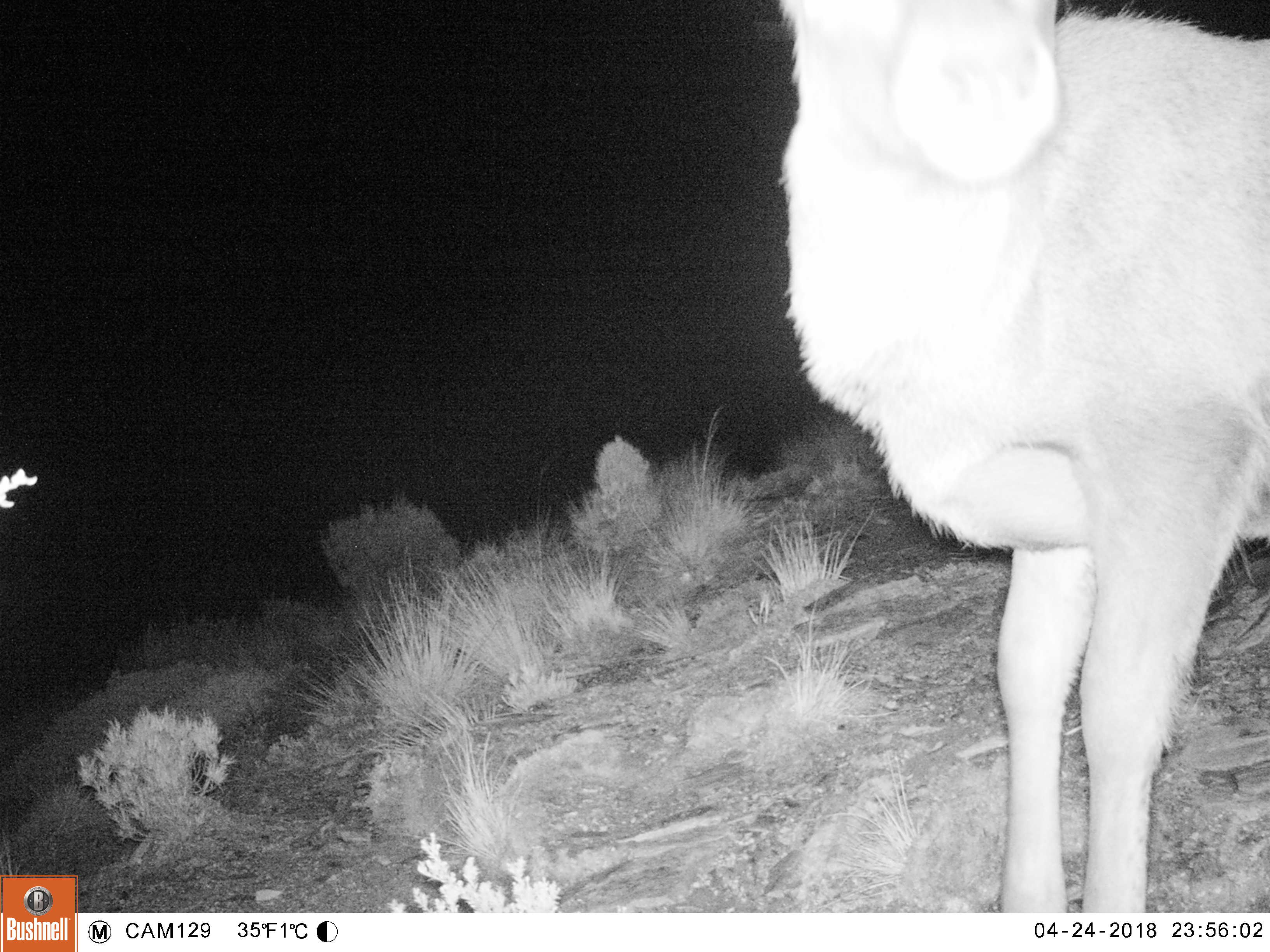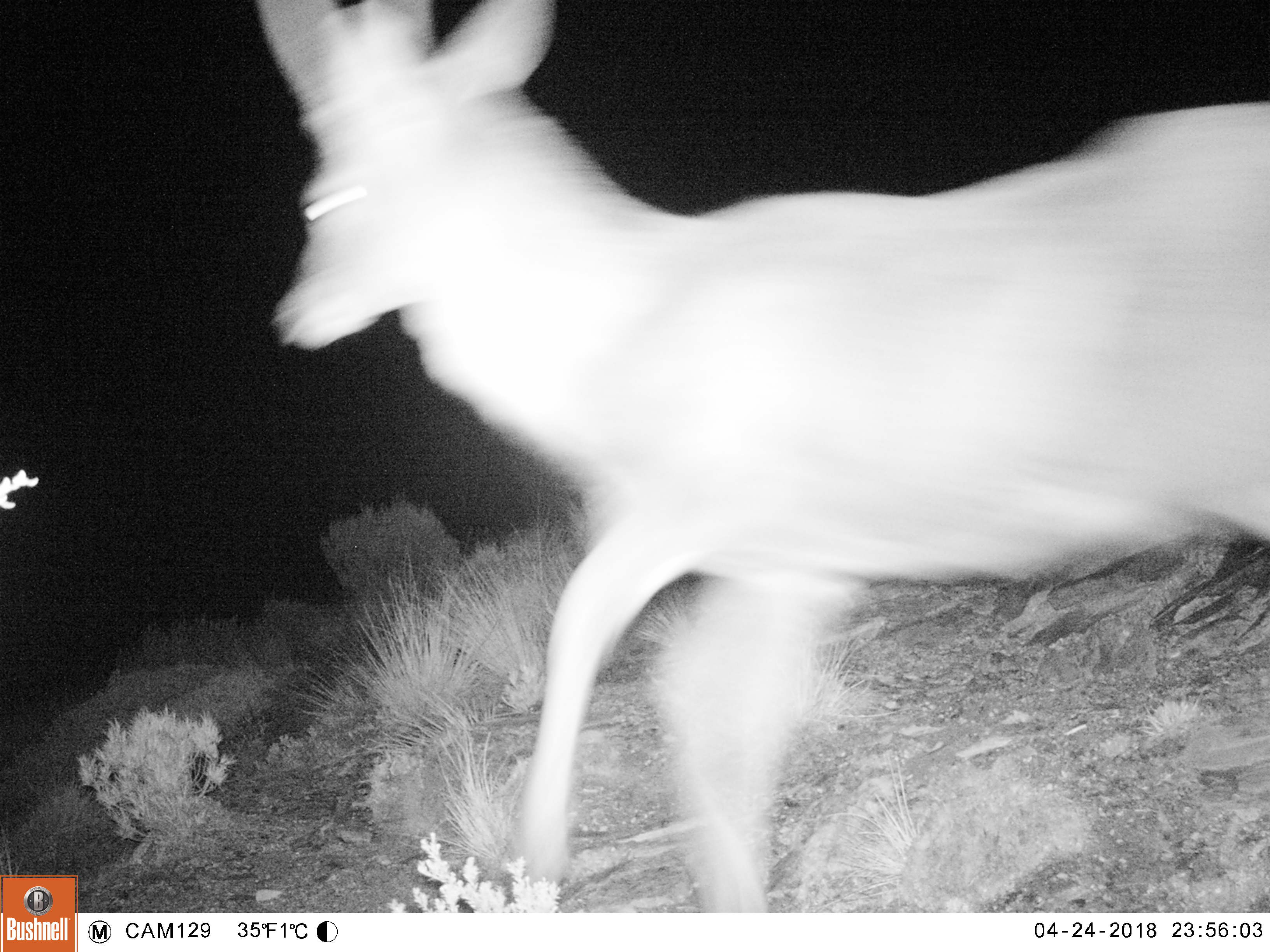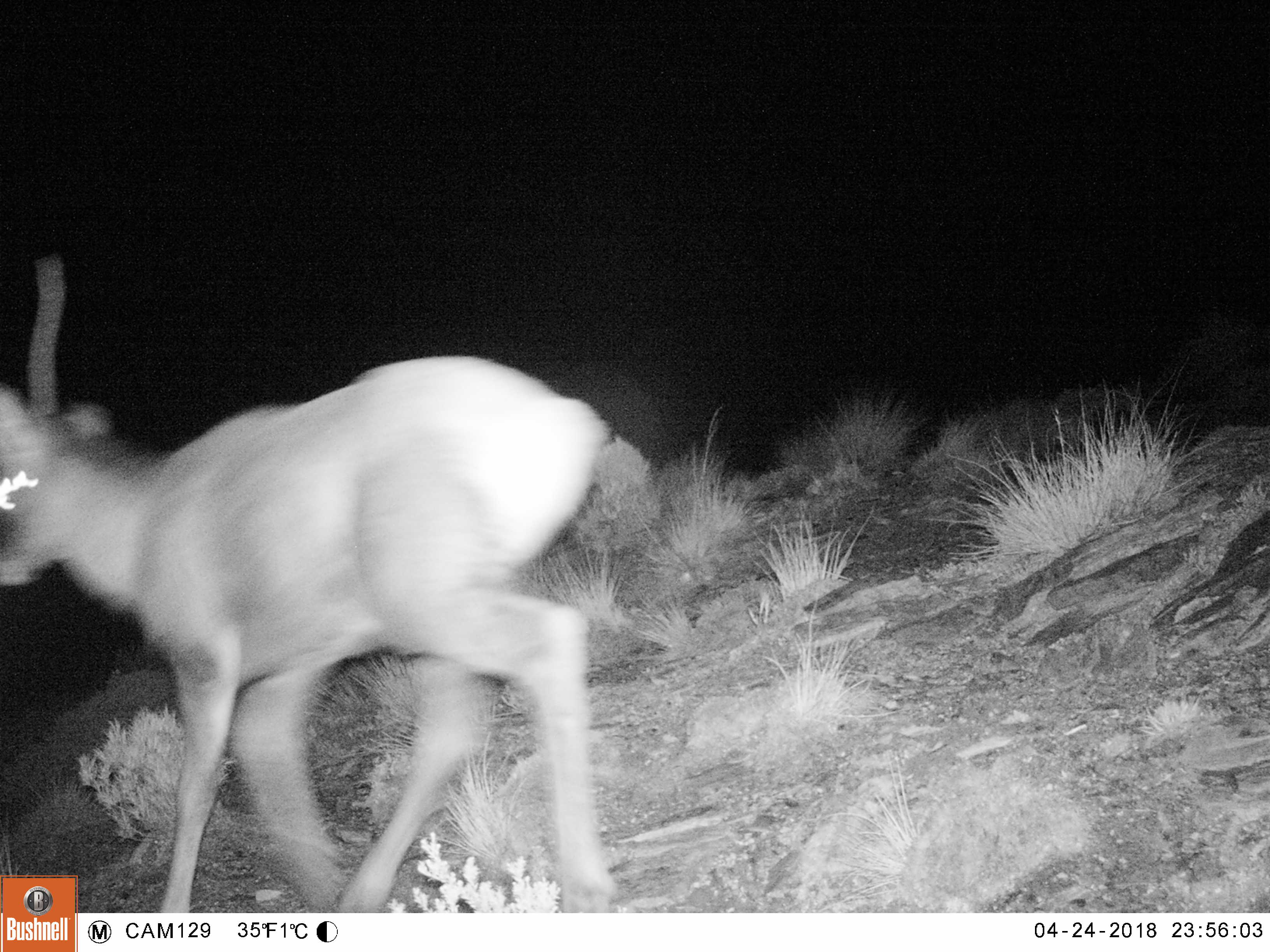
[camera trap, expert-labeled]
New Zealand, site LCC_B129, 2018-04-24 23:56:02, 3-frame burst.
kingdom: Animalia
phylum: Chordata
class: Mammalia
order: Artiodactyla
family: Cervidae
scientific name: Cervidae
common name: deer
Deer (Cervidae).